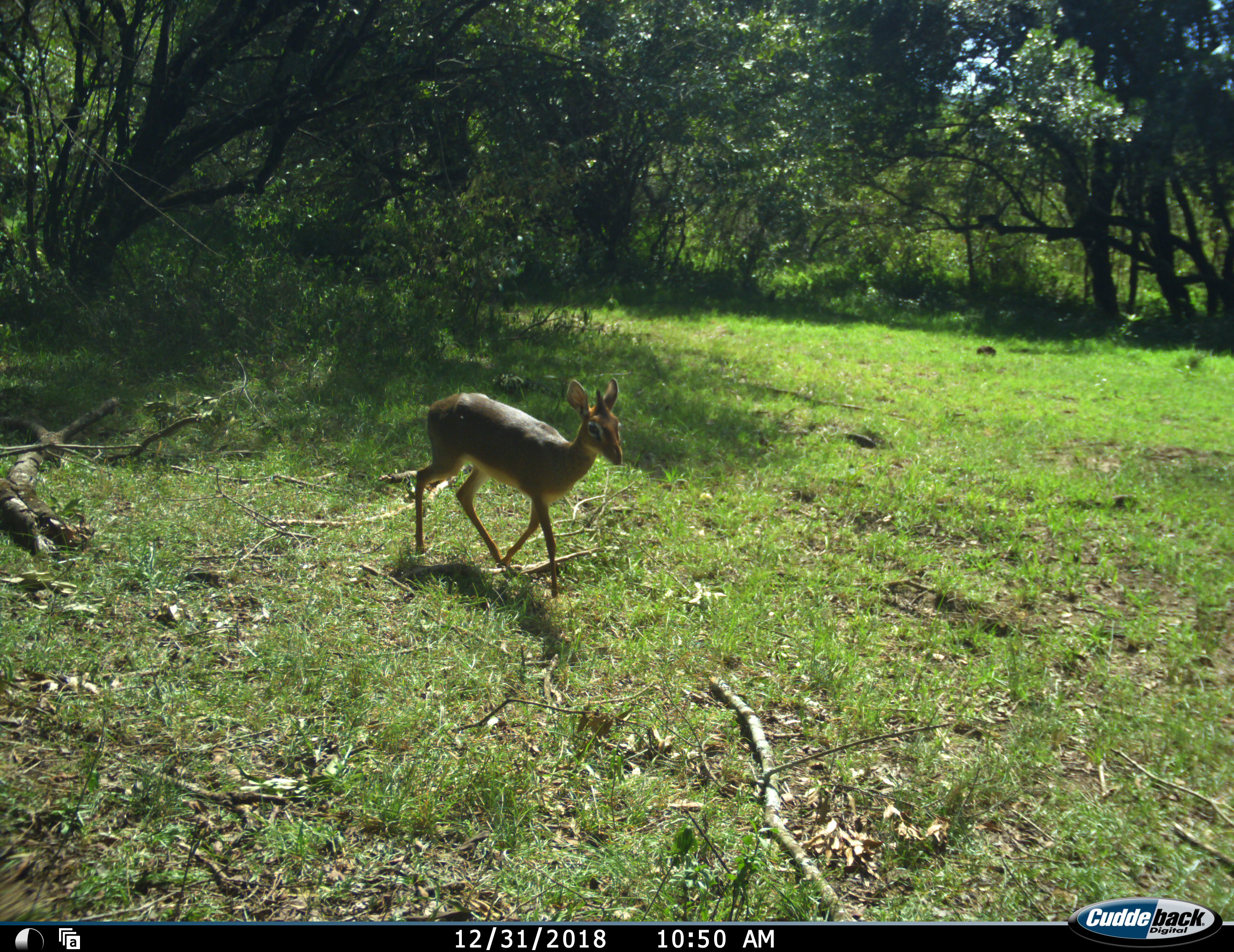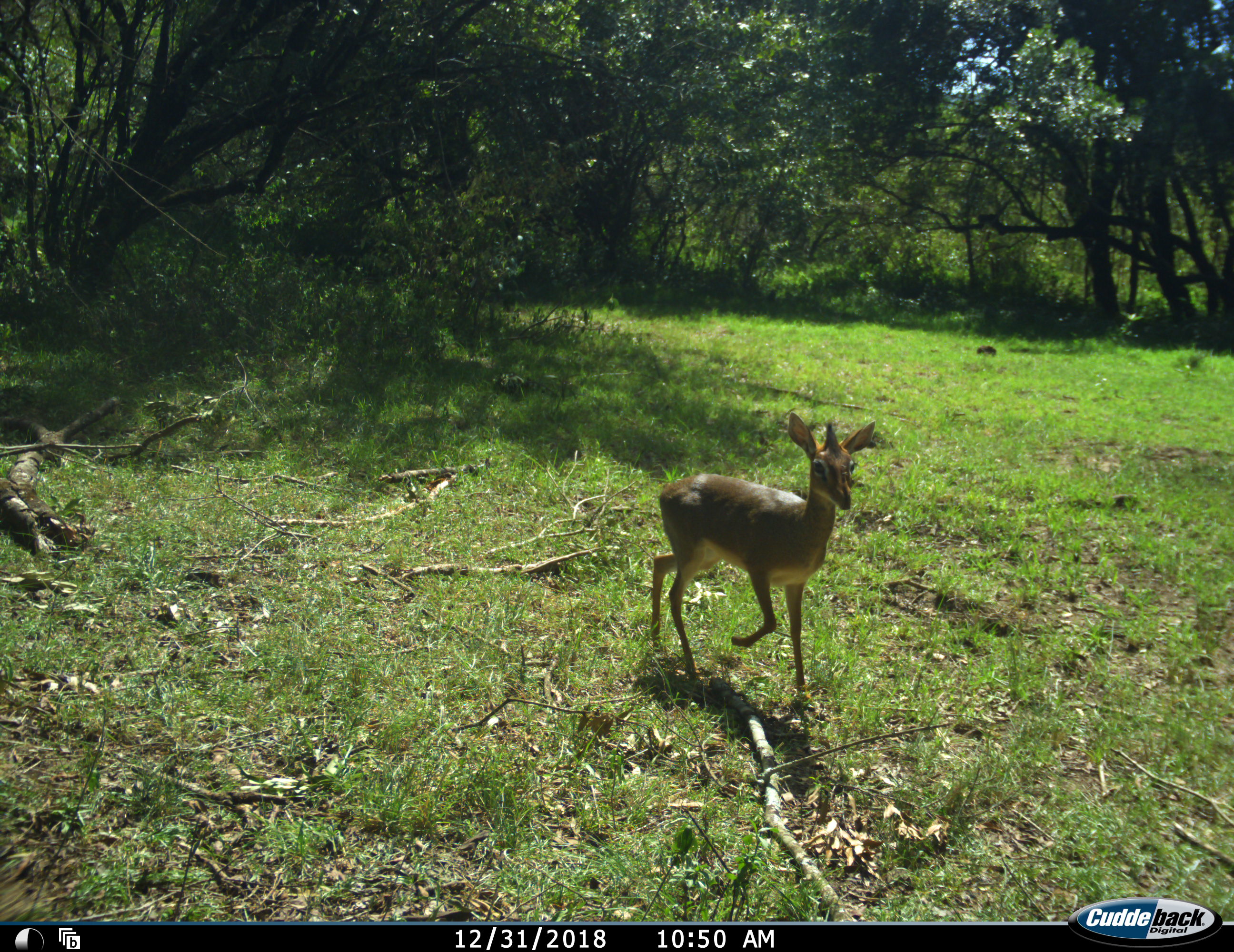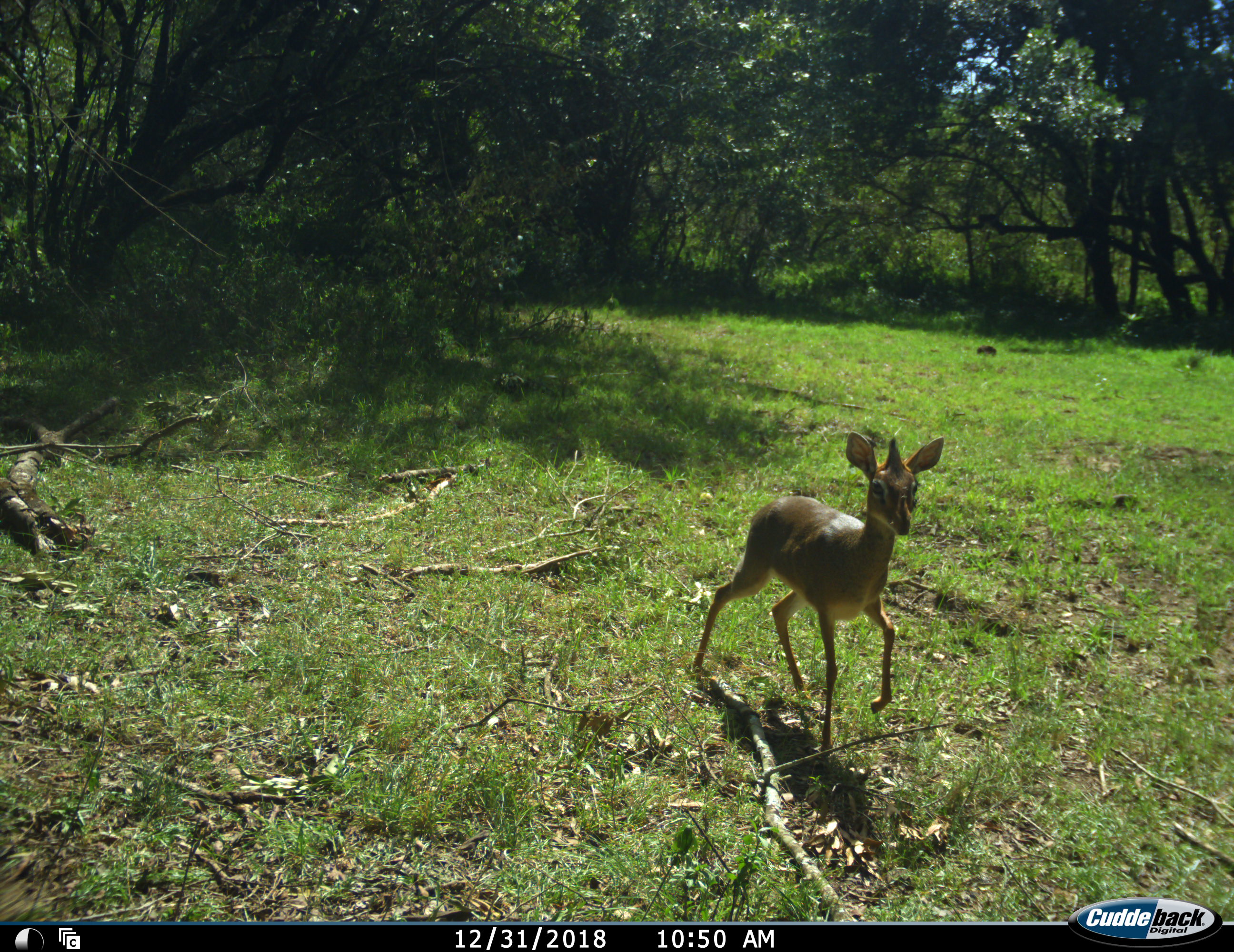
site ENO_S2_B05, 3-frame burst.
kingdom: Animalia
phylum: Chordata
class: Mammalia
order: Artiodactyla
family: Bovidae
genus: Madoqua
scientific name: Madoqua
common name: dik-dik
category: dikdik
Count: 1.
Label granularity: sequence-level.